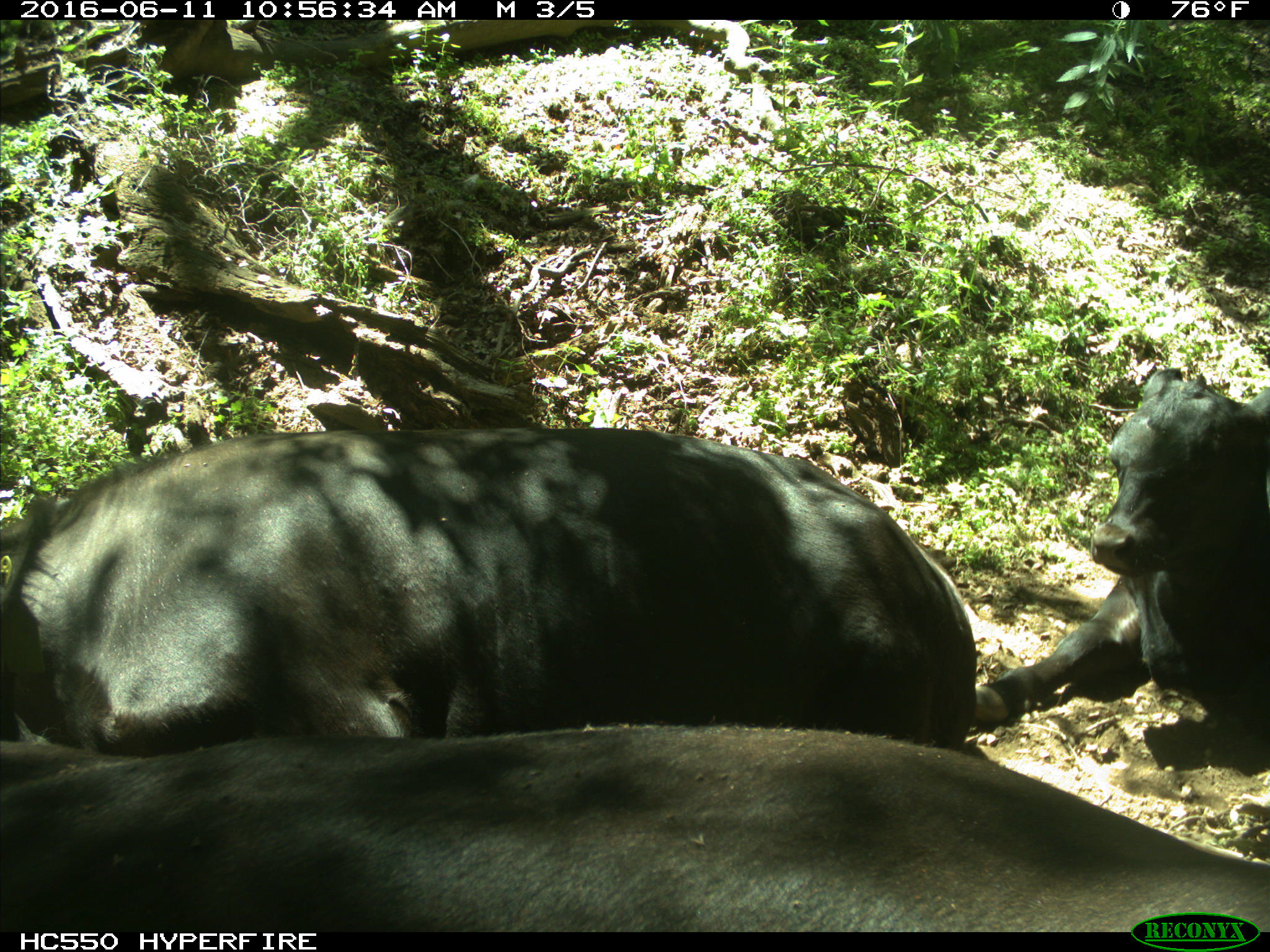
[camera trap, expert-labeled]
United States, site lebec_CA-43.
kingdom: Animalia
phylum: Chordata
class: Mammalia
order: Artiodactyla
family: Bovidae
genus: Bos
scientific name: Bos taurus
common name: domestic cow